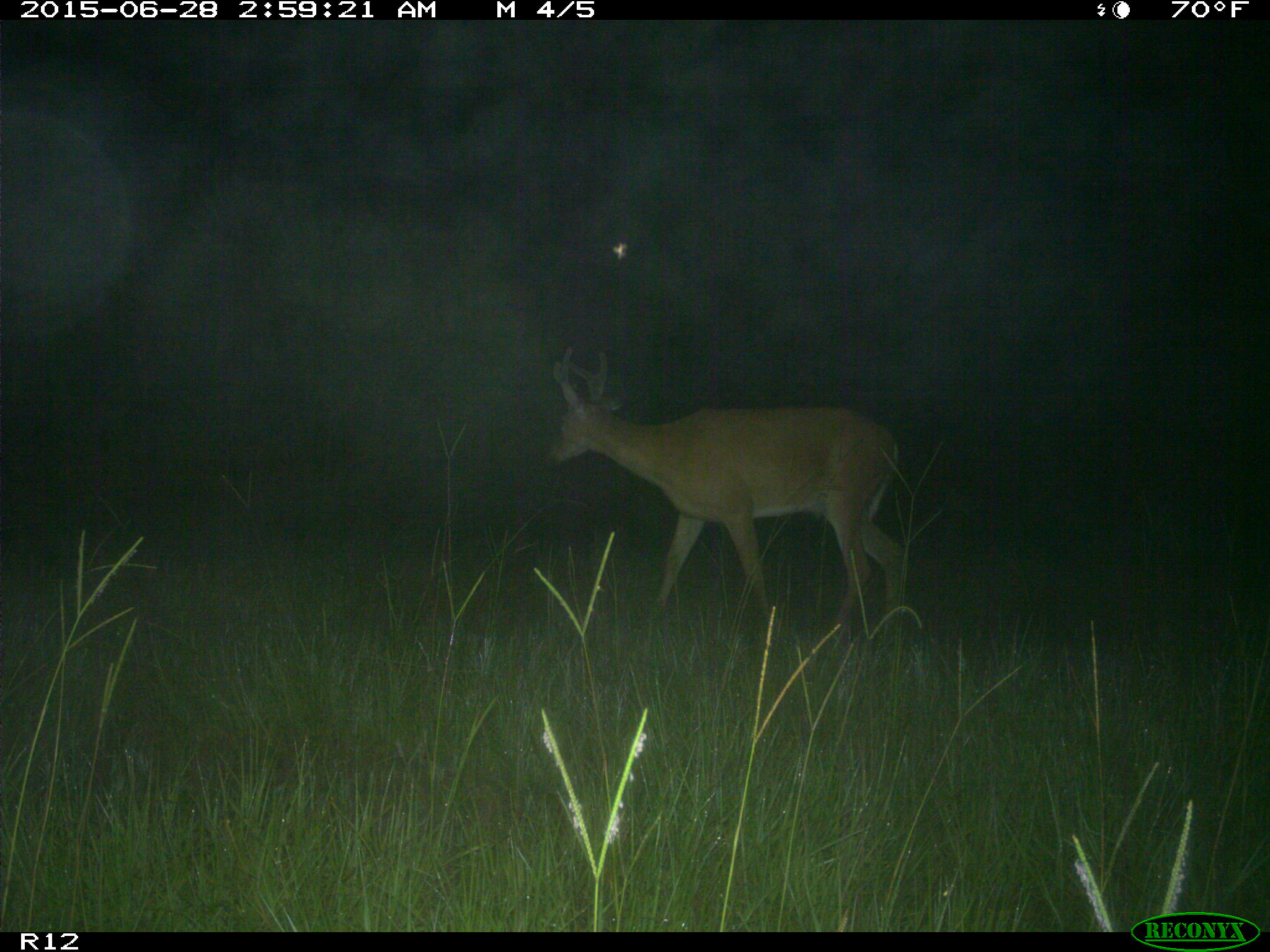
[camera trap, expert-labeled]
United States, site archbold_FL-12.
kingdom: Animalia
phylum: Chordata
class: Mammalia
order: Artiodactyla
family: Cervidae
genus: Odocoileus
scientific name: Odocoileus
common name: deer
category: unidentified deer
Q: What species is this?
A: Unidentified deer (deer) (Odocoileus).